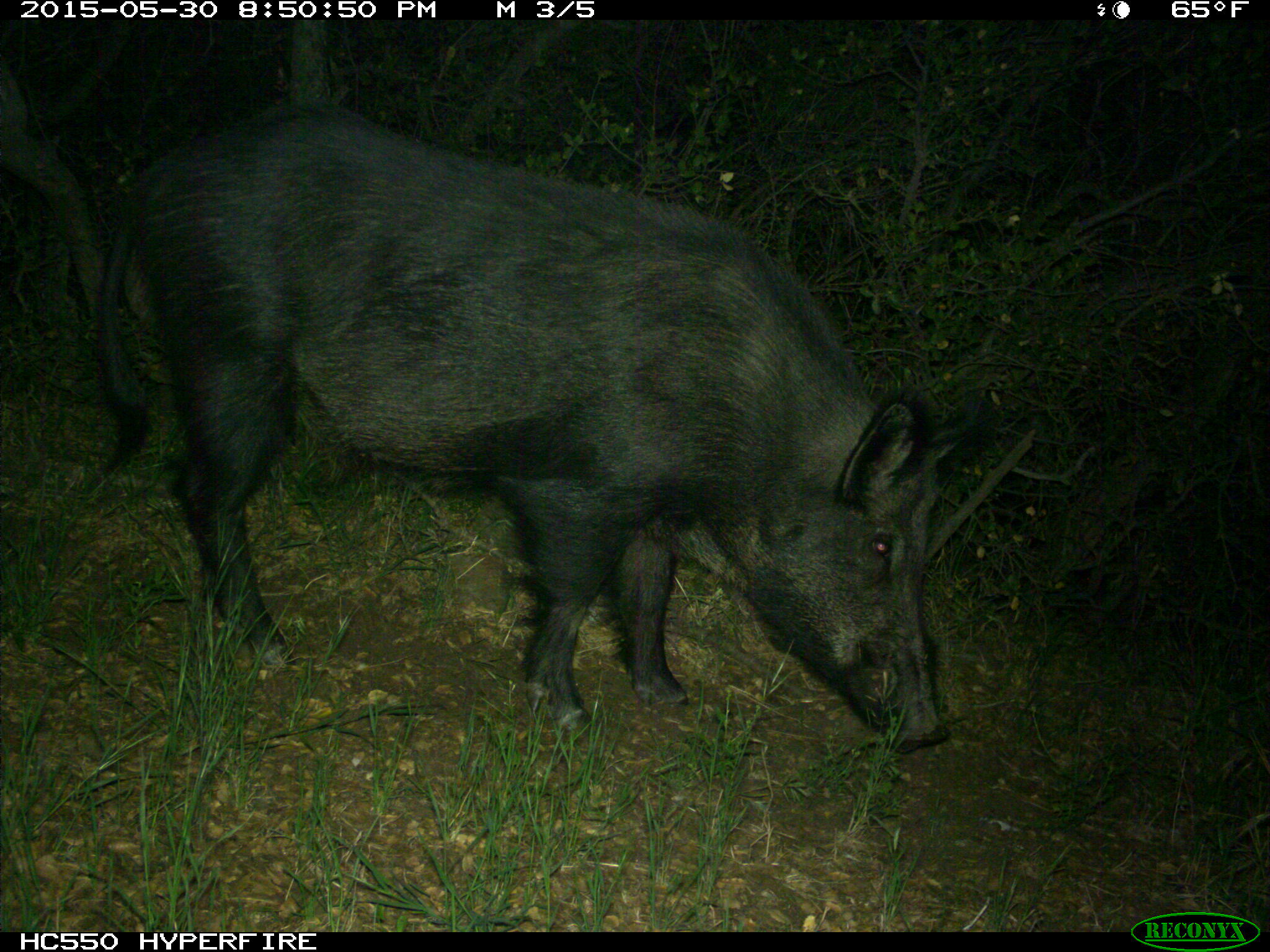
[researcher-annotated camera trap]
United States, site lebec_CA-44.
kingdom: Animalia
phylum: Chordata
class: Mammalia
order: Artiodactyla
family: Suidae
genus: Sus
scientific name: Sus scrofa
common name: wild boar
Sus scrofa (wild boar).